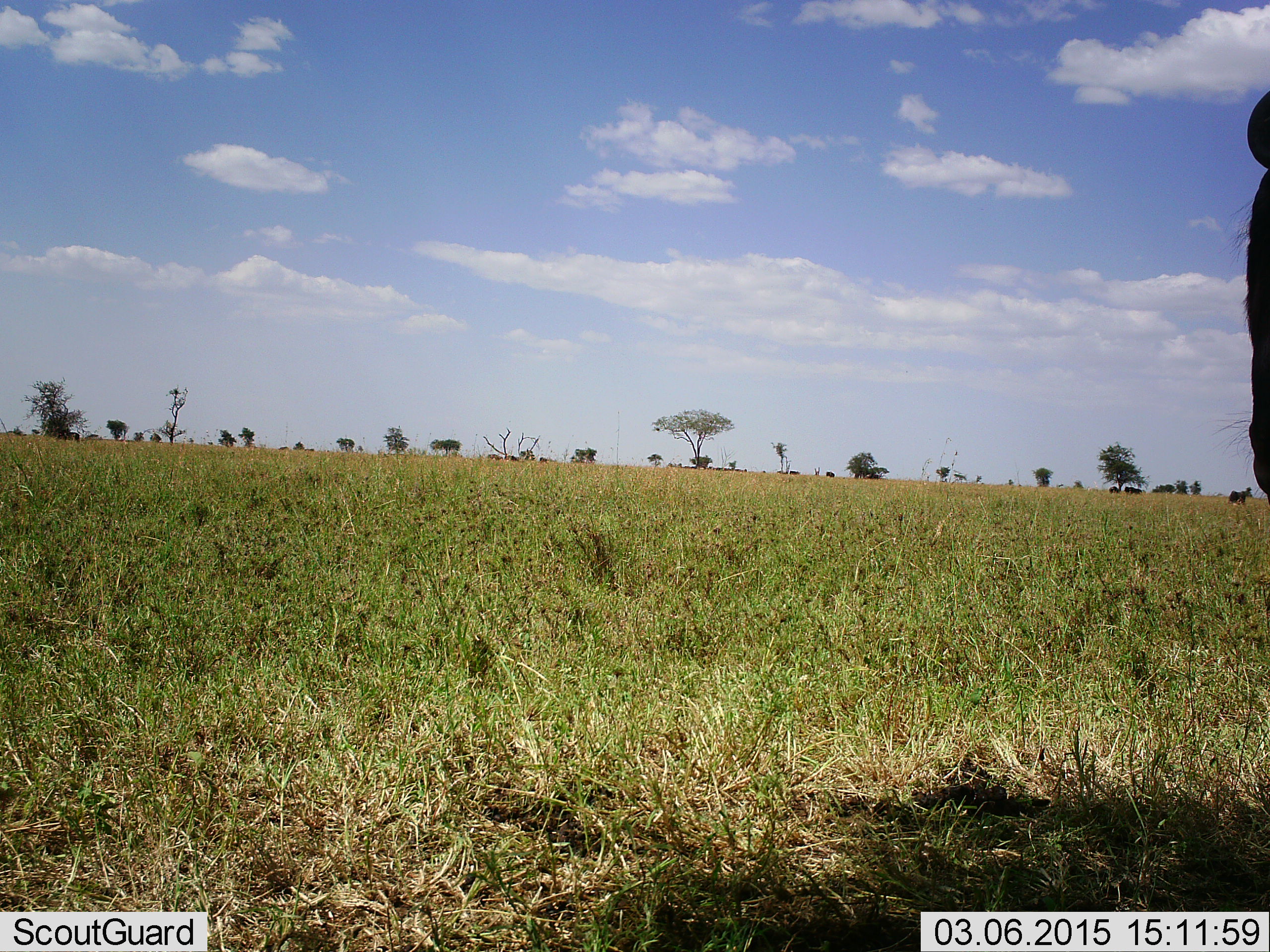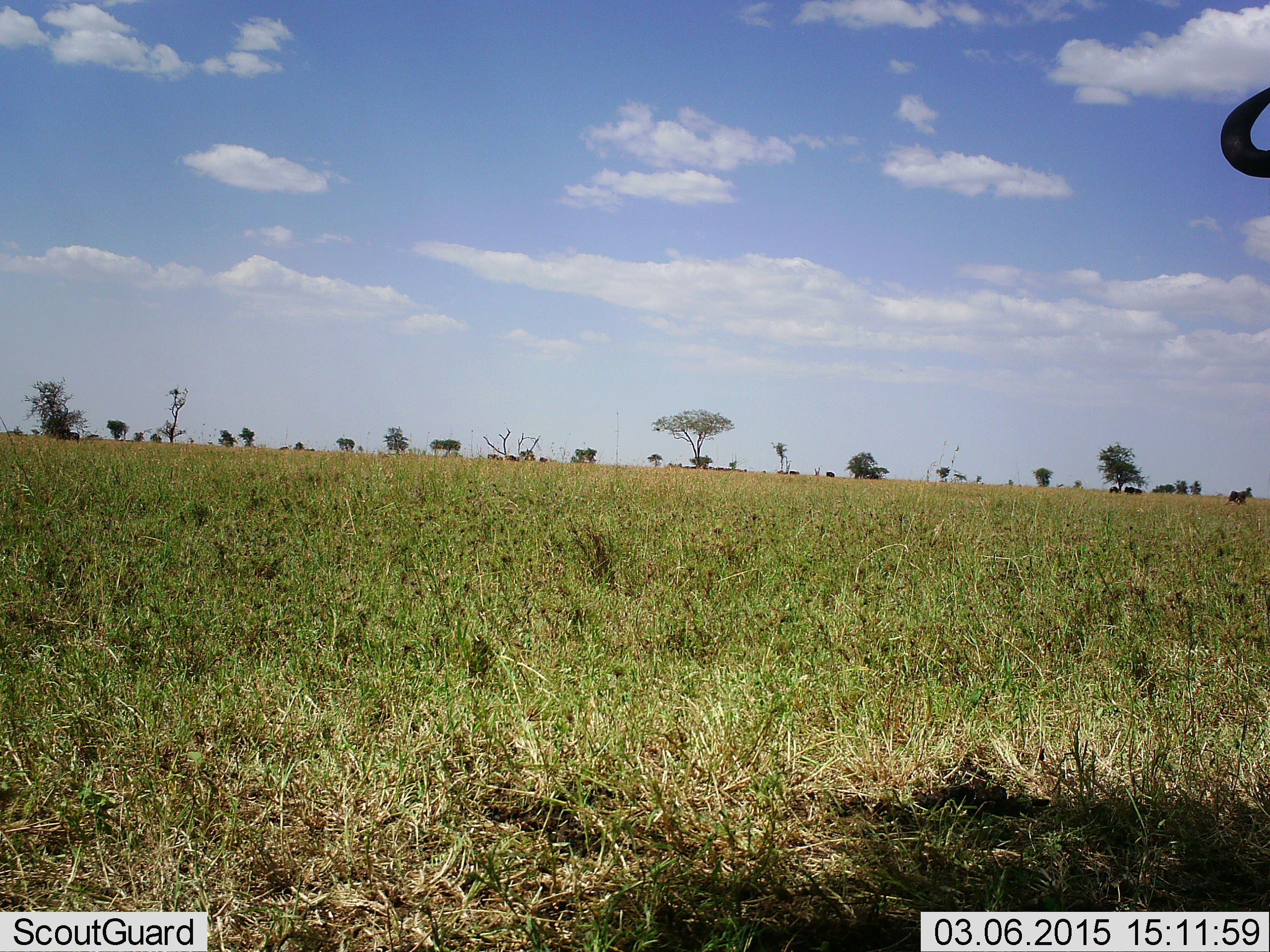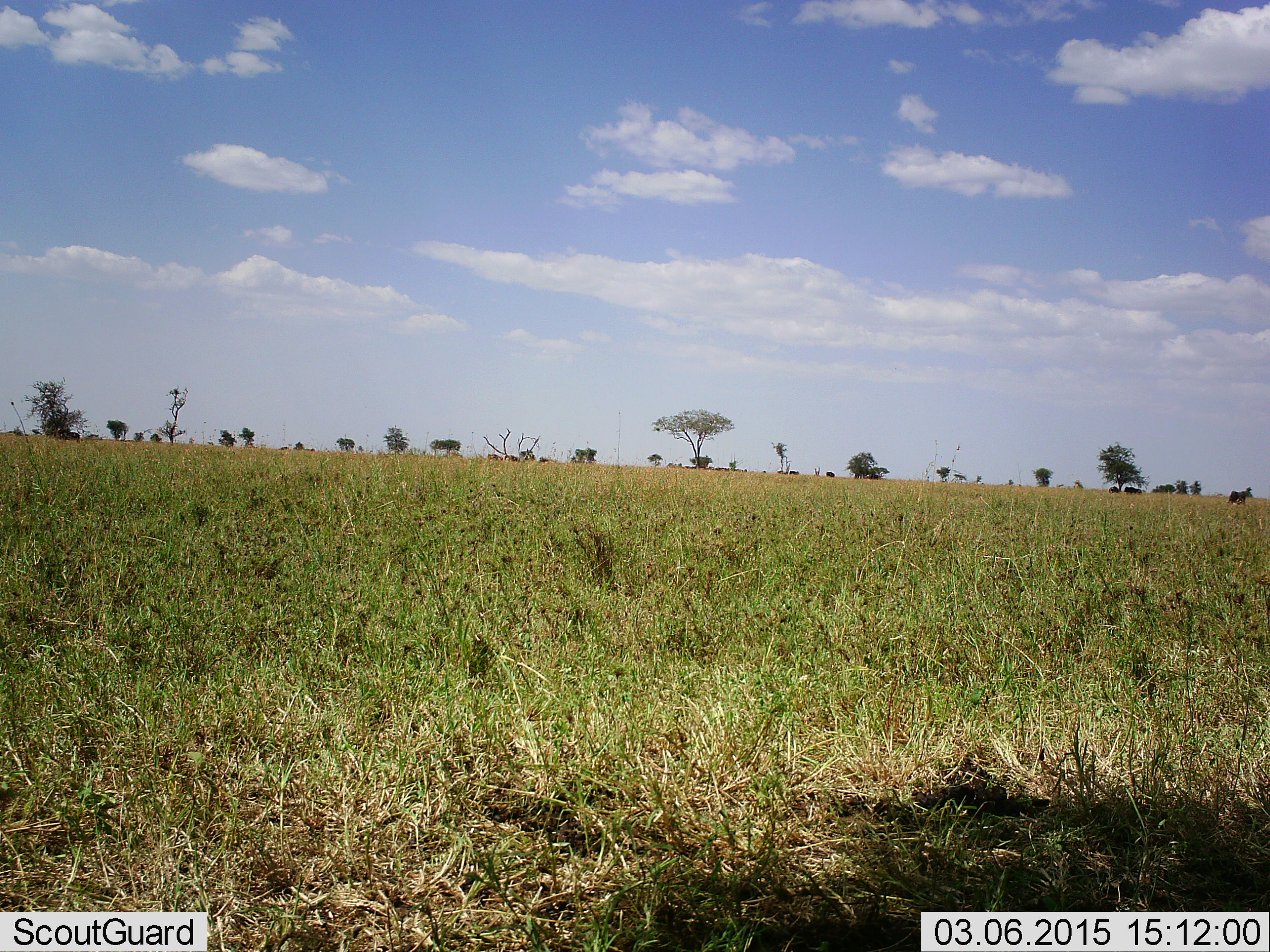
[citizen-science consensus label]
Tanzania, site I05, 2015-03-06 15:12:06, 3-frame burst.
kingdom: Animalia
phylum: Chordata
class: Mammalia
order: Artiodactyla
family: Bovidae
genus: Connochaetes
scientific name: Connochaetes taurinus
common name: blue wildebeest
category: wildebeest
Wildebeest (blue wildebeest) (Connochaetes taurinus), count 1. Behavior (volunteer vote fractions): standing 70%, resting 0%, moving 30%, interacting 0%. Young present (vote fraction): 0%. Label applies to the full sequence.